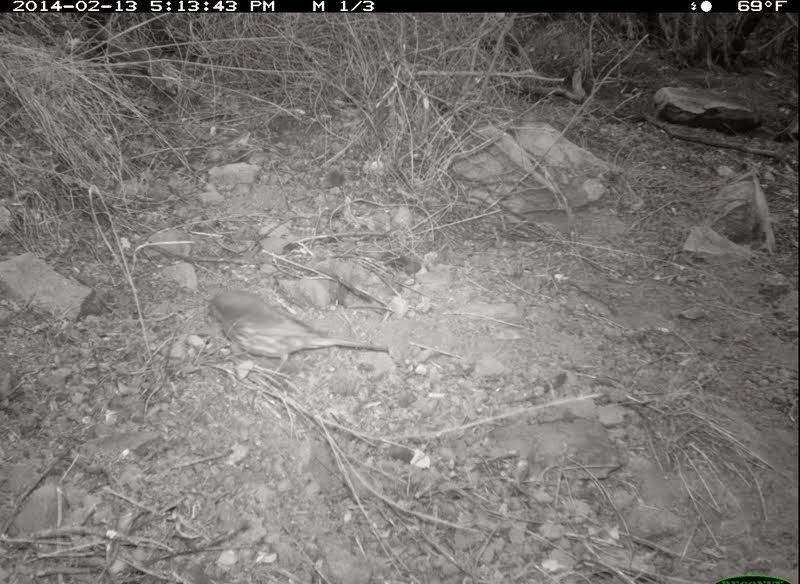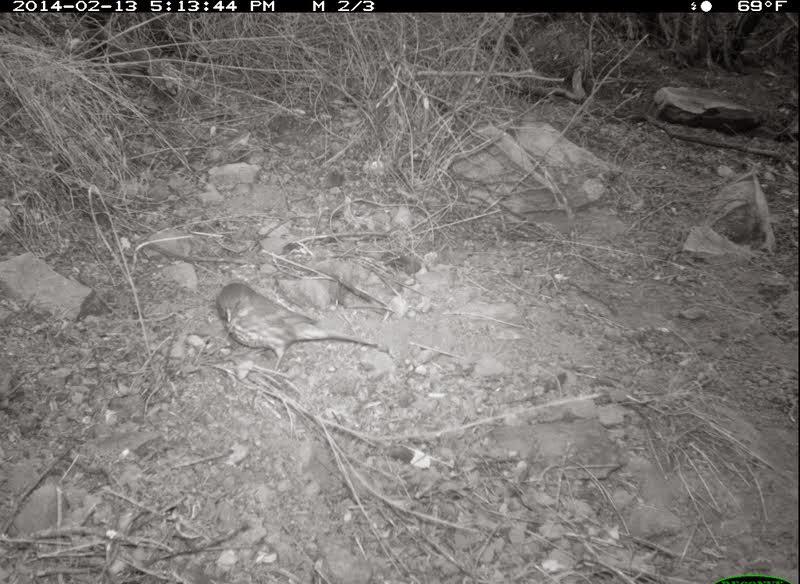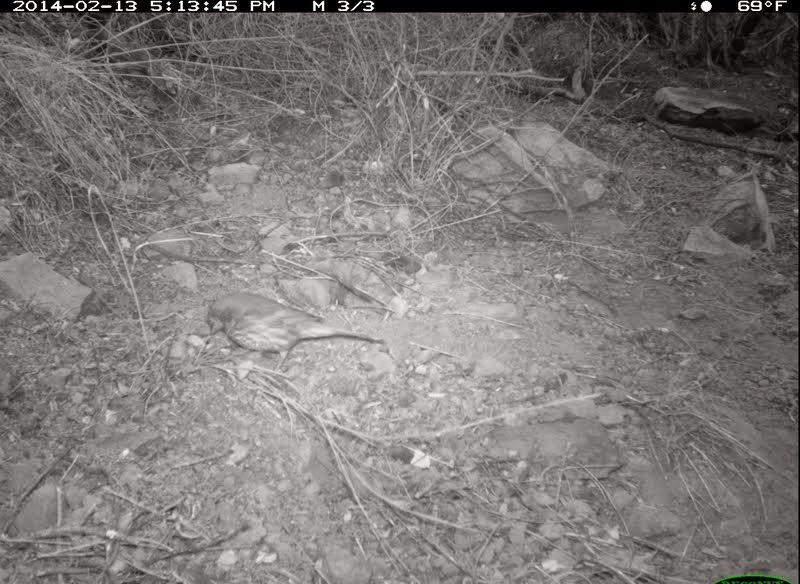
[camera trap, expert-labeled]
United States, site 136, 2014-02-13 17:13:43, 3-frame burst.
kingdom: Animalia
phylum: Chordata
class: Aves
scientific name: Aves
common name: bird